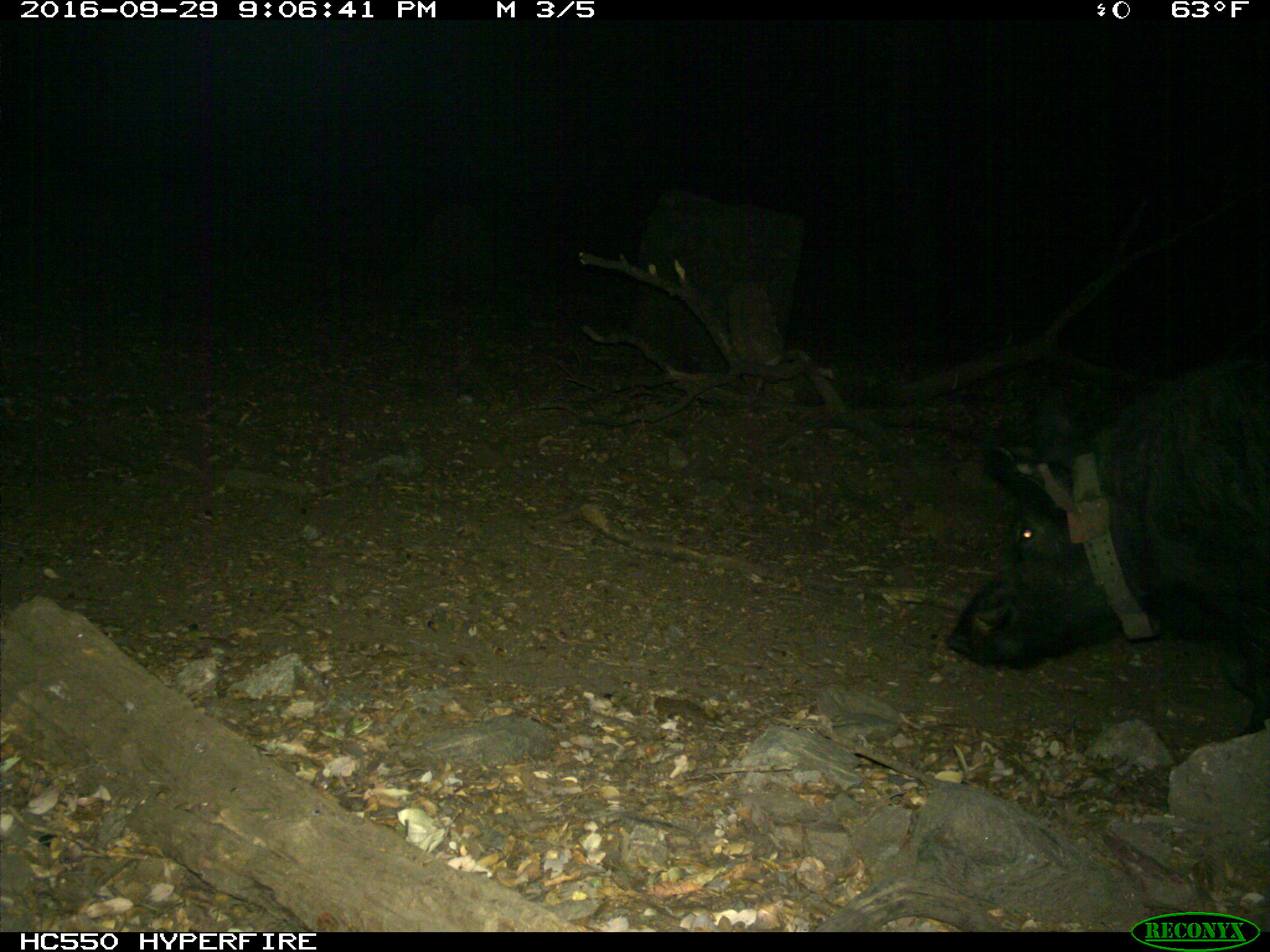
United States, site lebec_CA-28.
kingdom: Animalia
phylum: Chordata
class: Mammalia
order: Artiodactyla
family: Suidae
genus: Sus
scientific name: Sus scrofa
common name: wild boar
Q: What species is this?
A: Sus scrofa (wild boar).